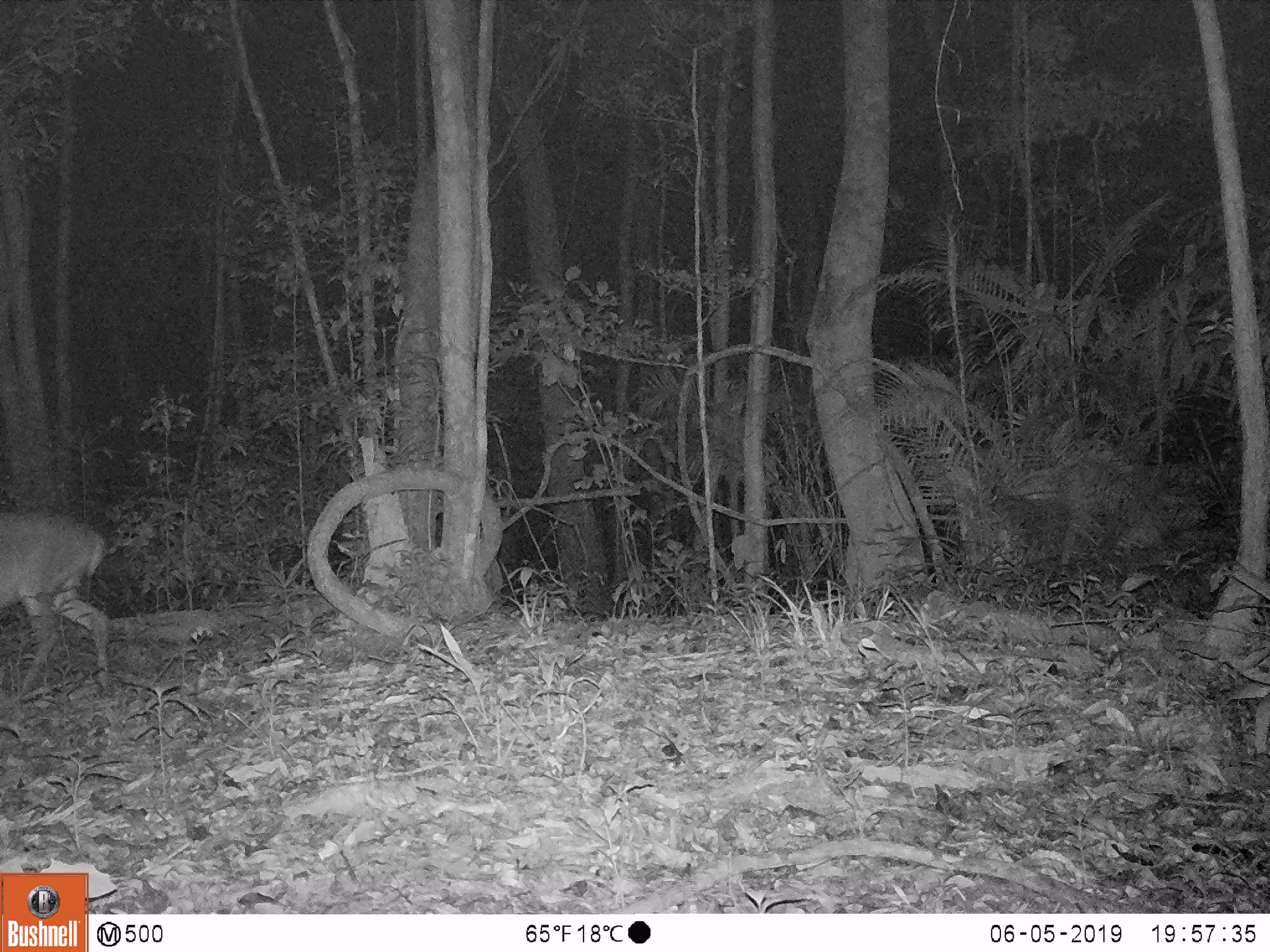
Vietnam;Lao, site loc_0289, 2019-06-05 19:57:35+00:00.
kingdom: Animalia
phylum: Chordata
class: Mammalia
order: Artiodactyla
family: Cervidae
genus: Muntiacus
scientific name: Muntiacus vuquangensis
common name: large-antlered muntjac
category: large antlered muntjac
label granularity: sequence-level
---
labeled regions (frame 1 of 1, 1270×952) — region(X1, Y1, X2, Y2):
large antlered muntjac: region(0, 508, 113, 694)